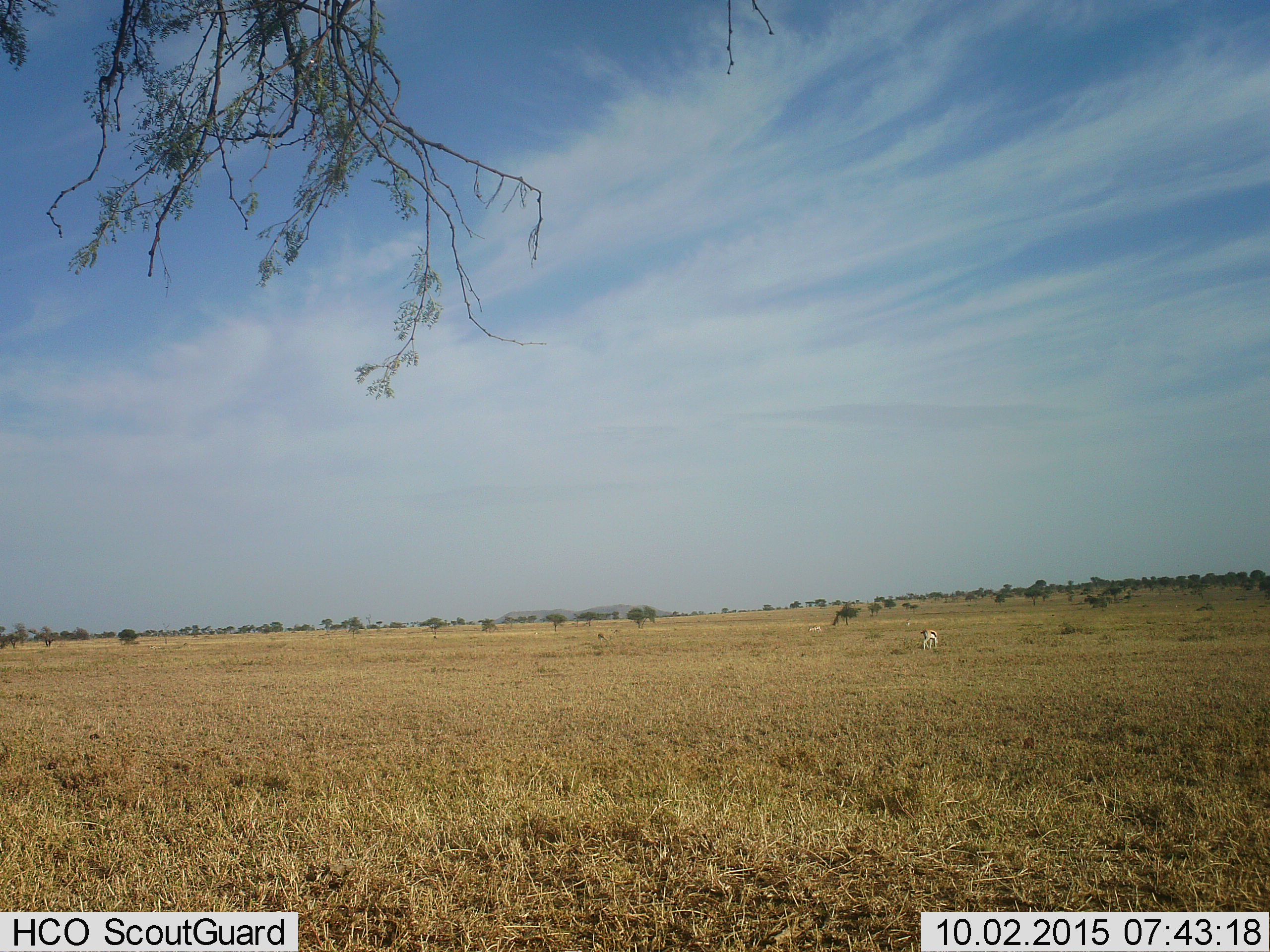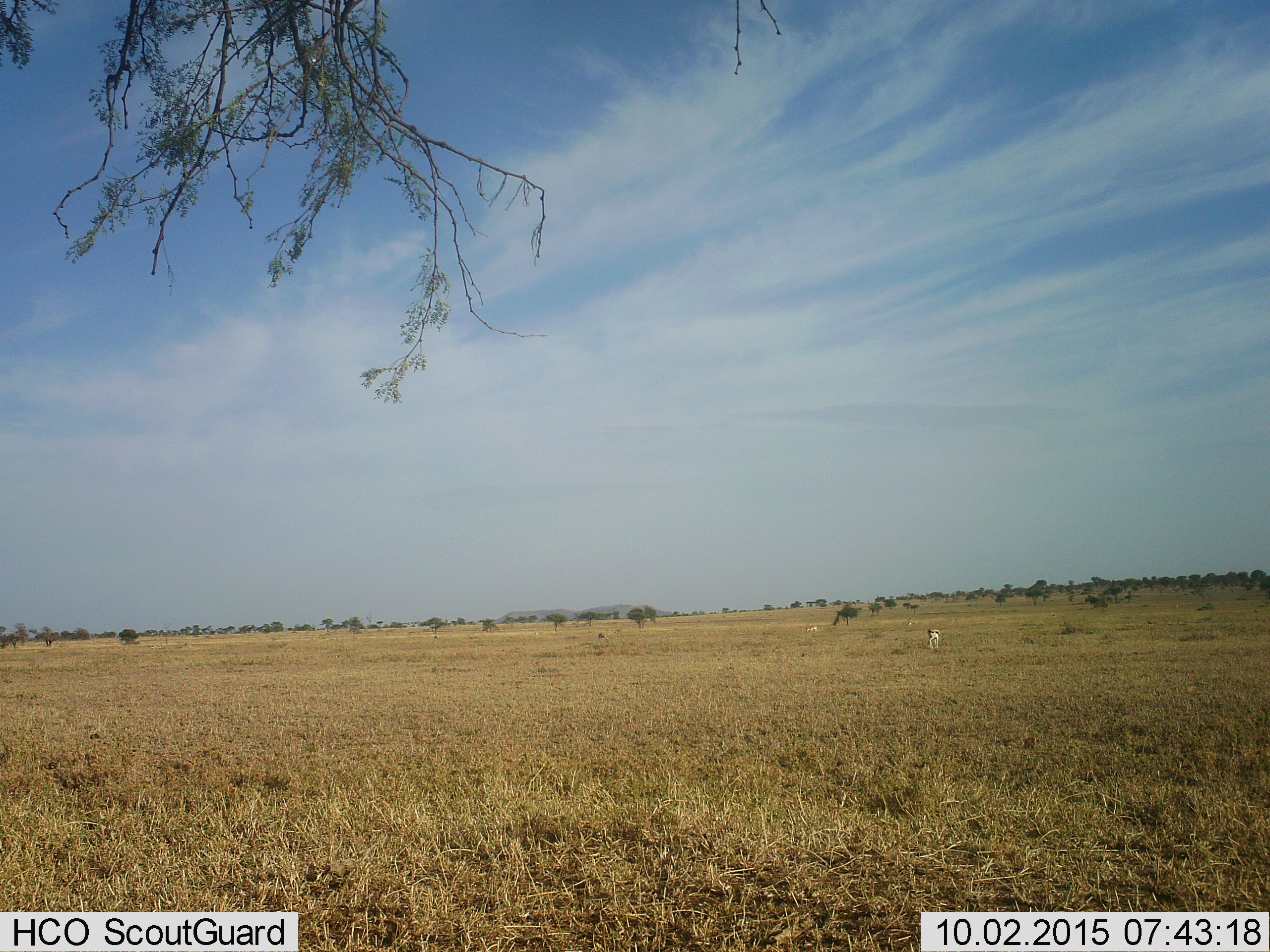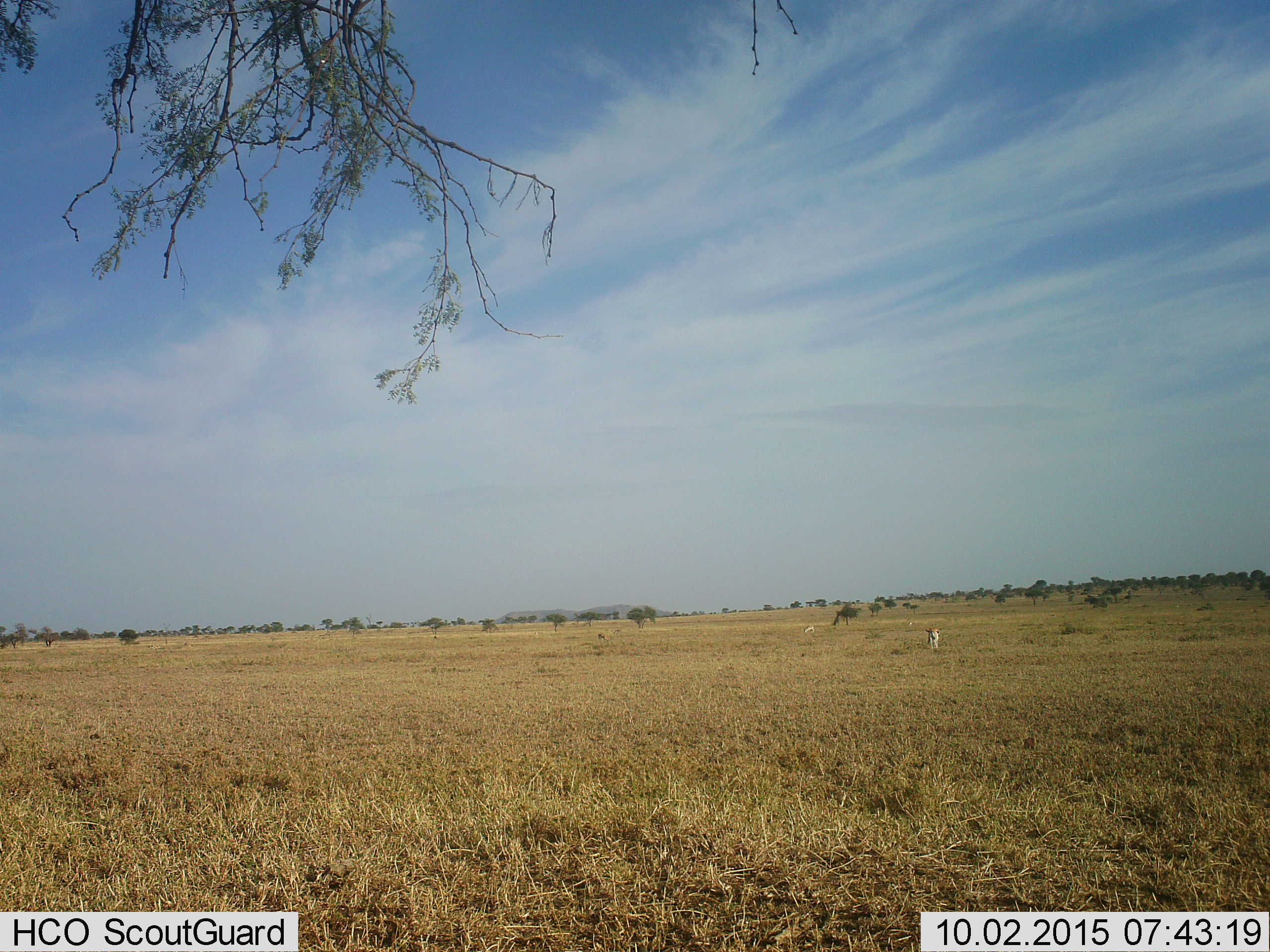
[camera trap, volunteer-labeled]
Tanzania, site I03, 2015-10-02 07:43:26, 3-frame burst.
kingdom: Animalia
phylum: Chordata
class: Mammalia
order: Artiodactyla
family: Bovidae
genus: Eudorcas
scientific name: Eudorcas thomsonii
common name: thomson's gazelle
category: gazellethomsons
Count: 4.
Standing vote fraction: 40%.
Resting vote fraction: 20%.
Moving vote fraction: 0%.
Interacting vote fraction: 0%.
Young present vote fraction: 0%.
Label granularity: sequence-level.